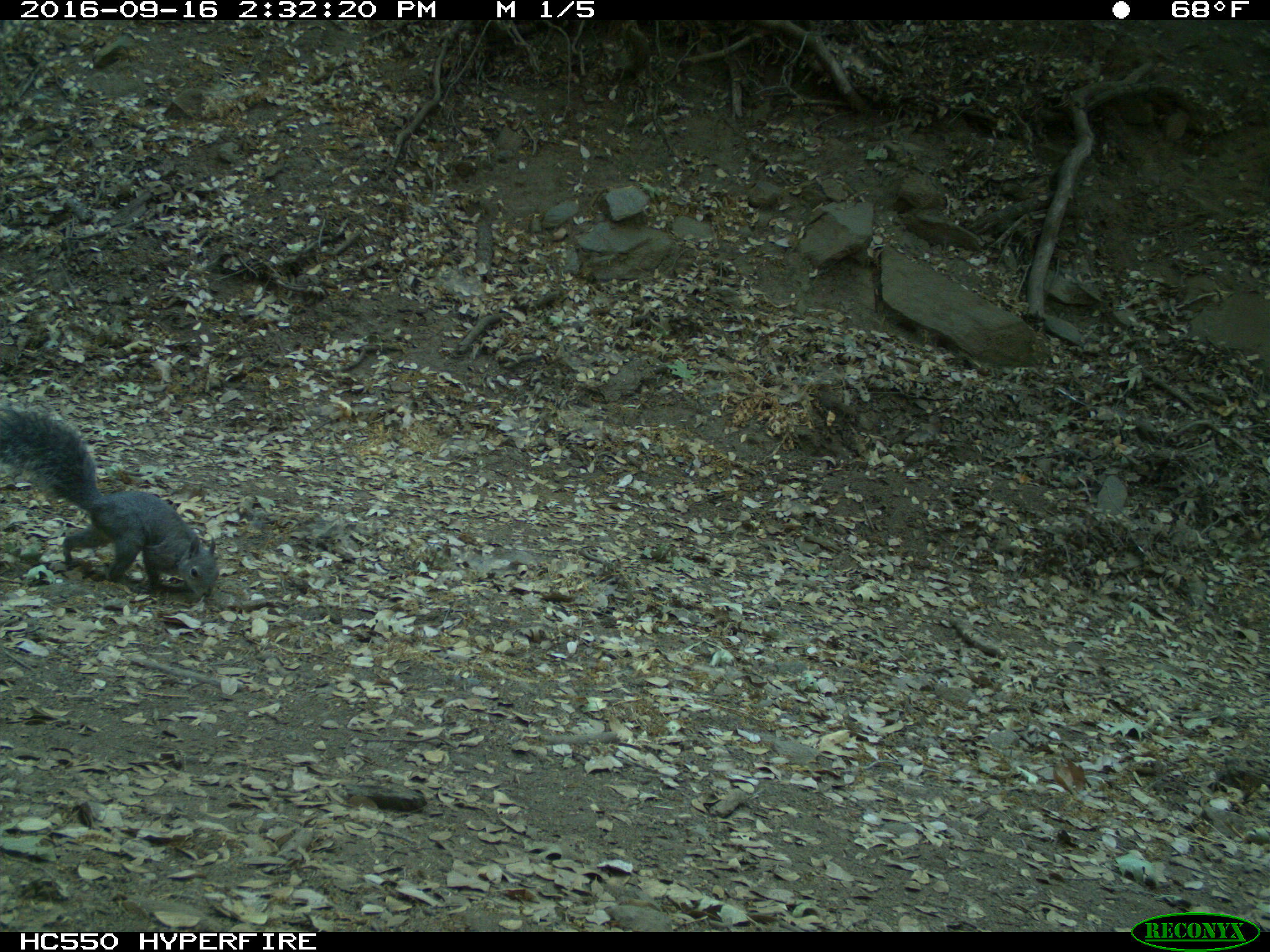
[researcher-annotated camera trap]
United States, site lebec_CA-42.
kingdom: Animalia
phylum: Chordata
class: Mammalia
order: Rodentia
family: Sciuridae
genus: Sciurus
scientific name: Sciurus carolinensis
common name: eastern gray squirrel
Sciurus carolinensis (eastern gray squirrel).